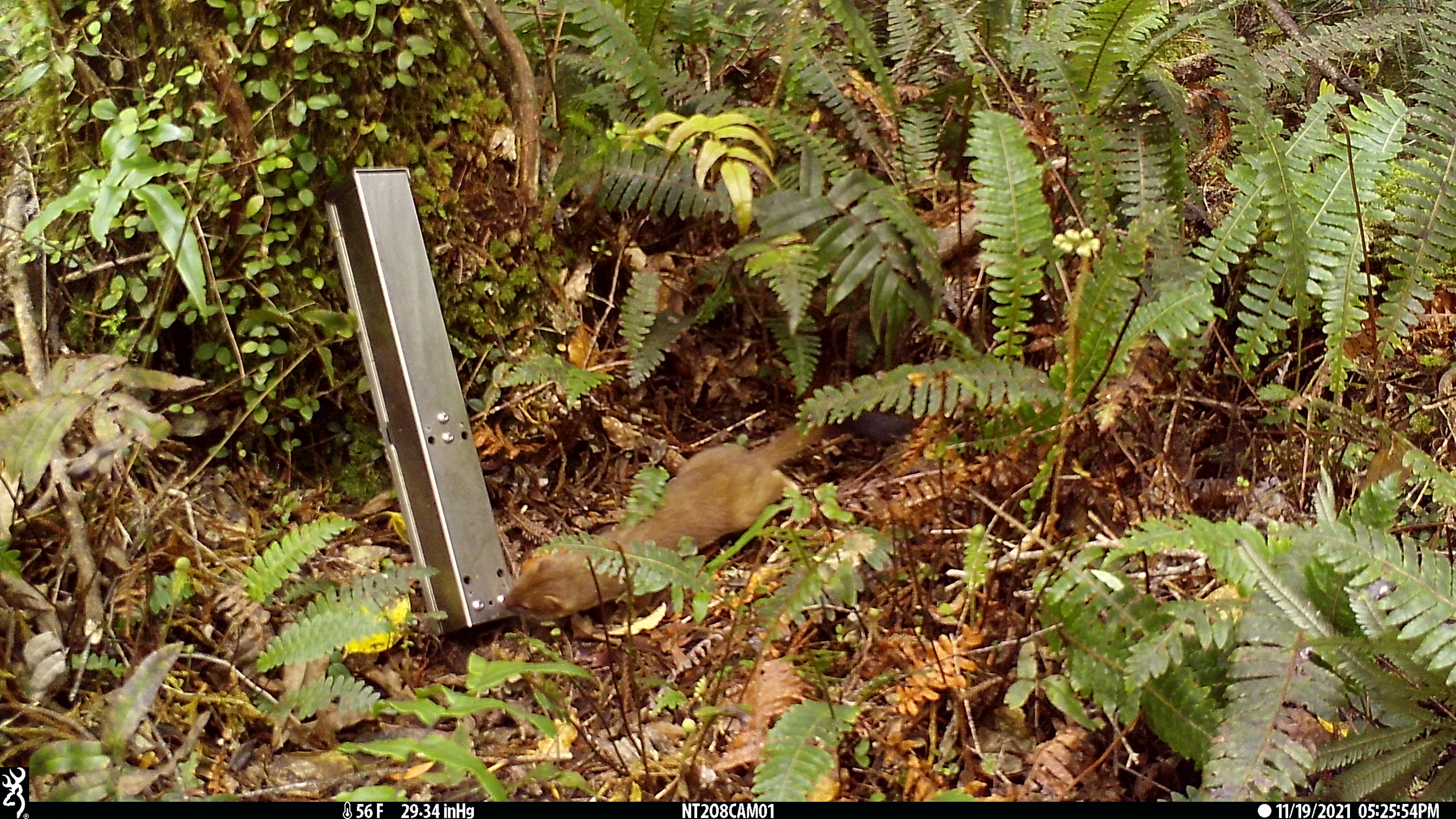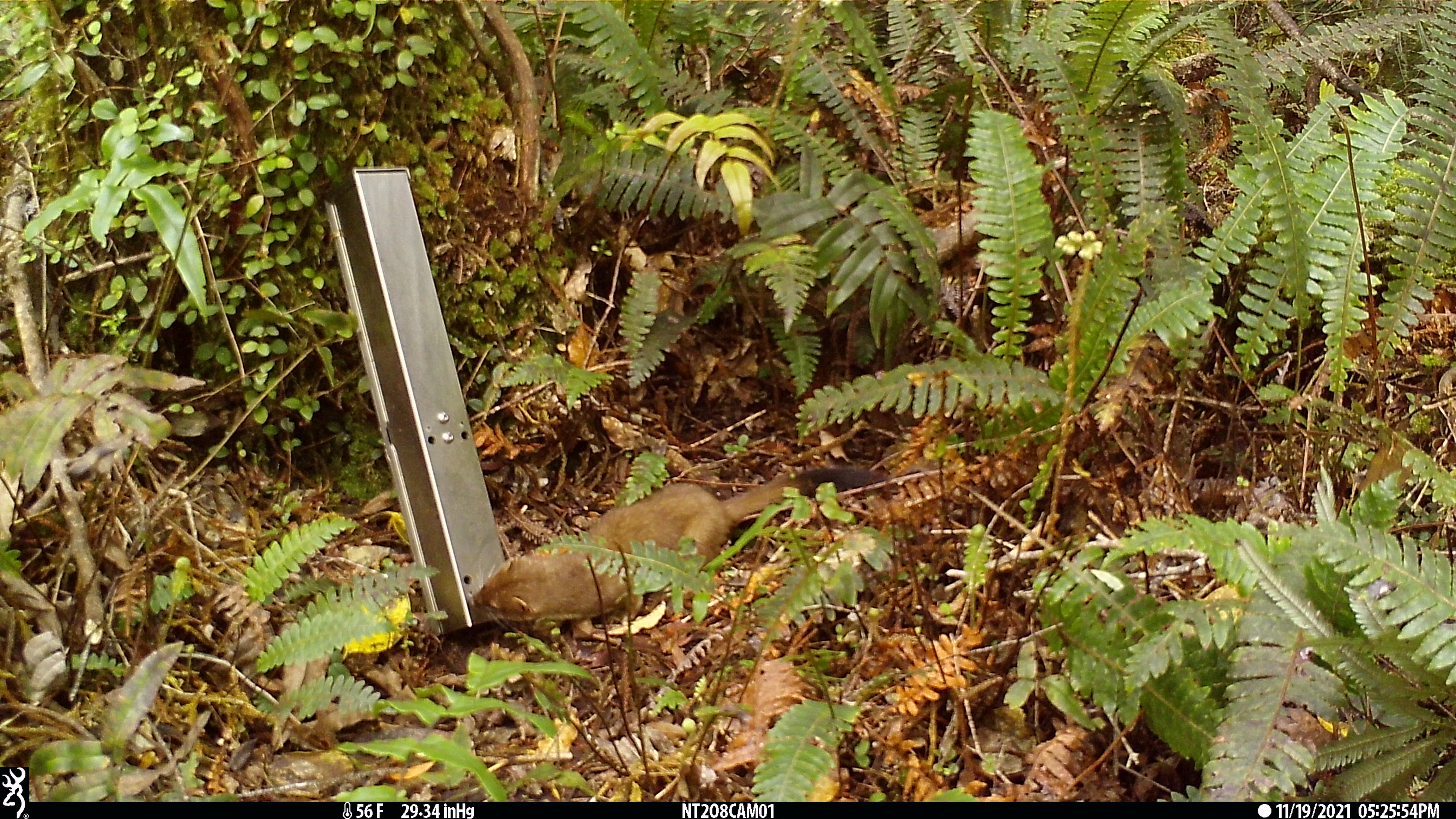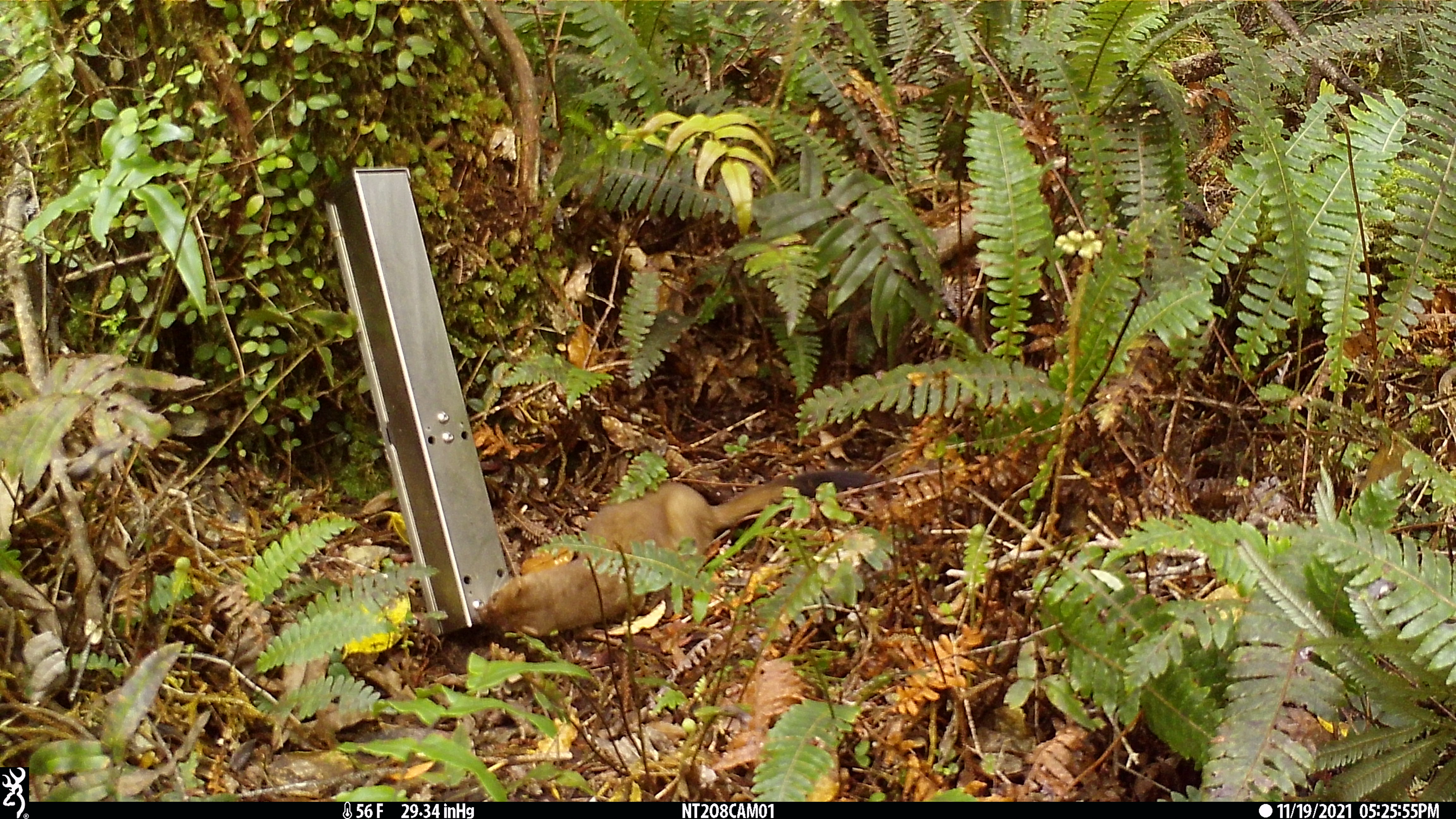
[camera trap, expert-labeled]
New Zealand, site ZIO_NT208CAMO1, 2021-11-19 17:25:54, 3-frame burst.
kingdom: Animalia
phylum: Chordata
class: Mammalia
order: Carnivora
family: Mustelidae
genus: Mustela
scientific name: Mustela erminea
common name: stoat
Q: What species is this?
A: Stoat (Mustela erminea).